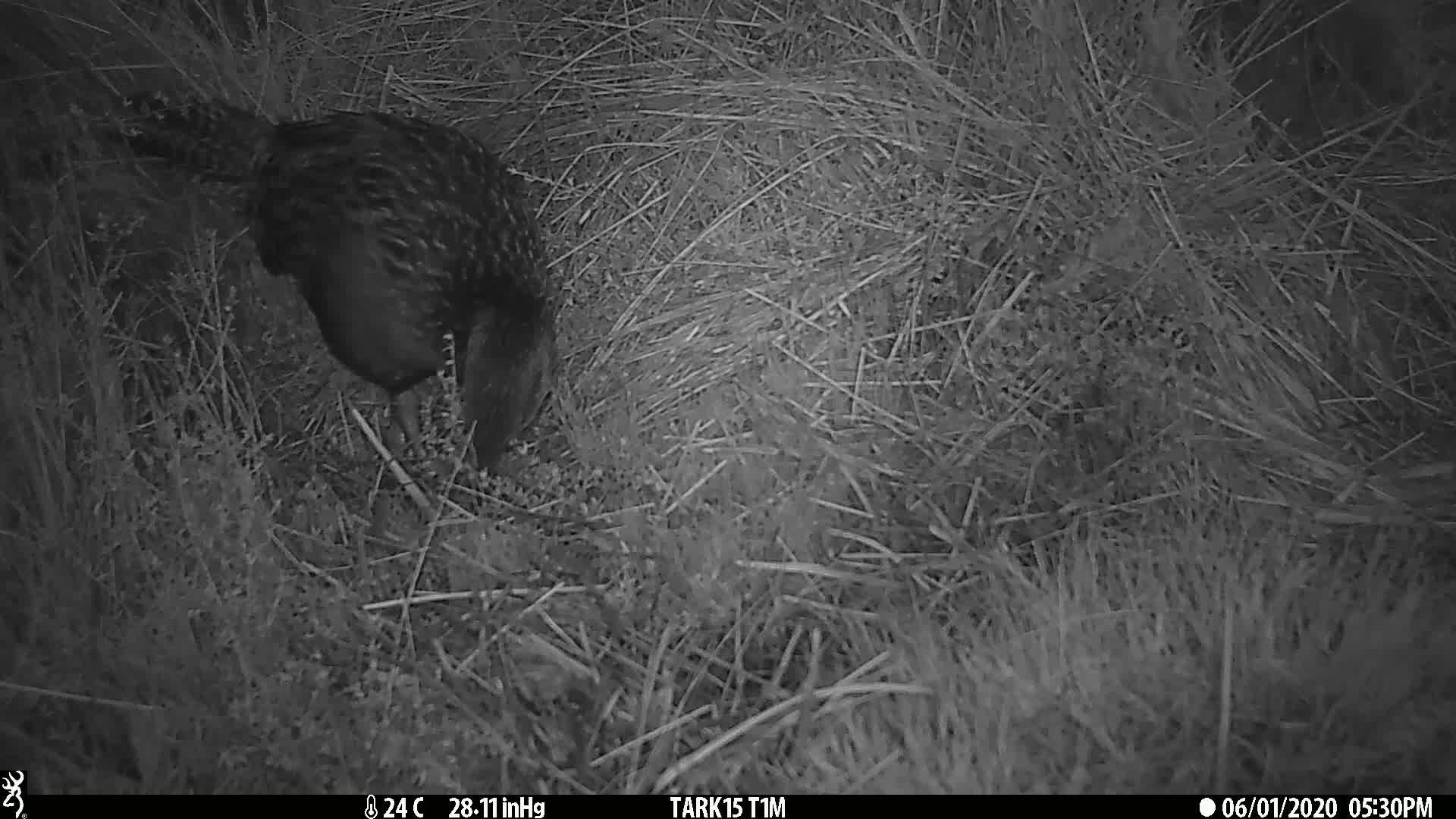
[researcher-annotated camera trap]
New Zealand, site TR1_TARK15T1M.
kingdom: Animalia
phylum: Chordata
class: Aves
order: Gruiformes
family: Rallidae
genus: Gallirallus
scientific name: Gallirallus australis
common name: weka